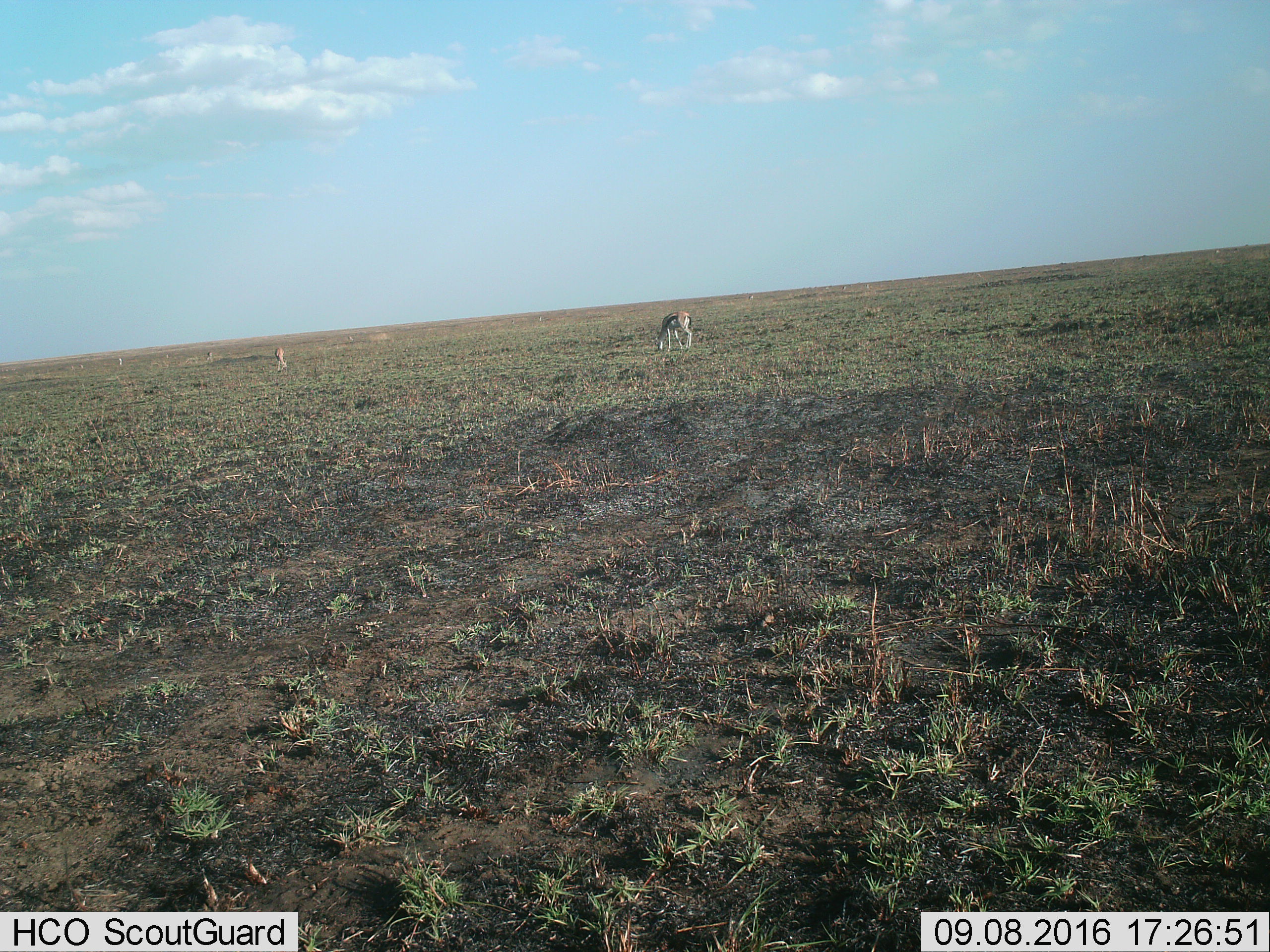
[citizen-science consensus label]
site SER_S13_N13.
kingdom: Animalia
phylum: Chordata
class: Mammalia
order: Artiodactyla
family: Bovidae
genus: Eudorcas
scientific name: Eudorcas thomsonii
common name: thomson's gazelle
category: gazellethomsons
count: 4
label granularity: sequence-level